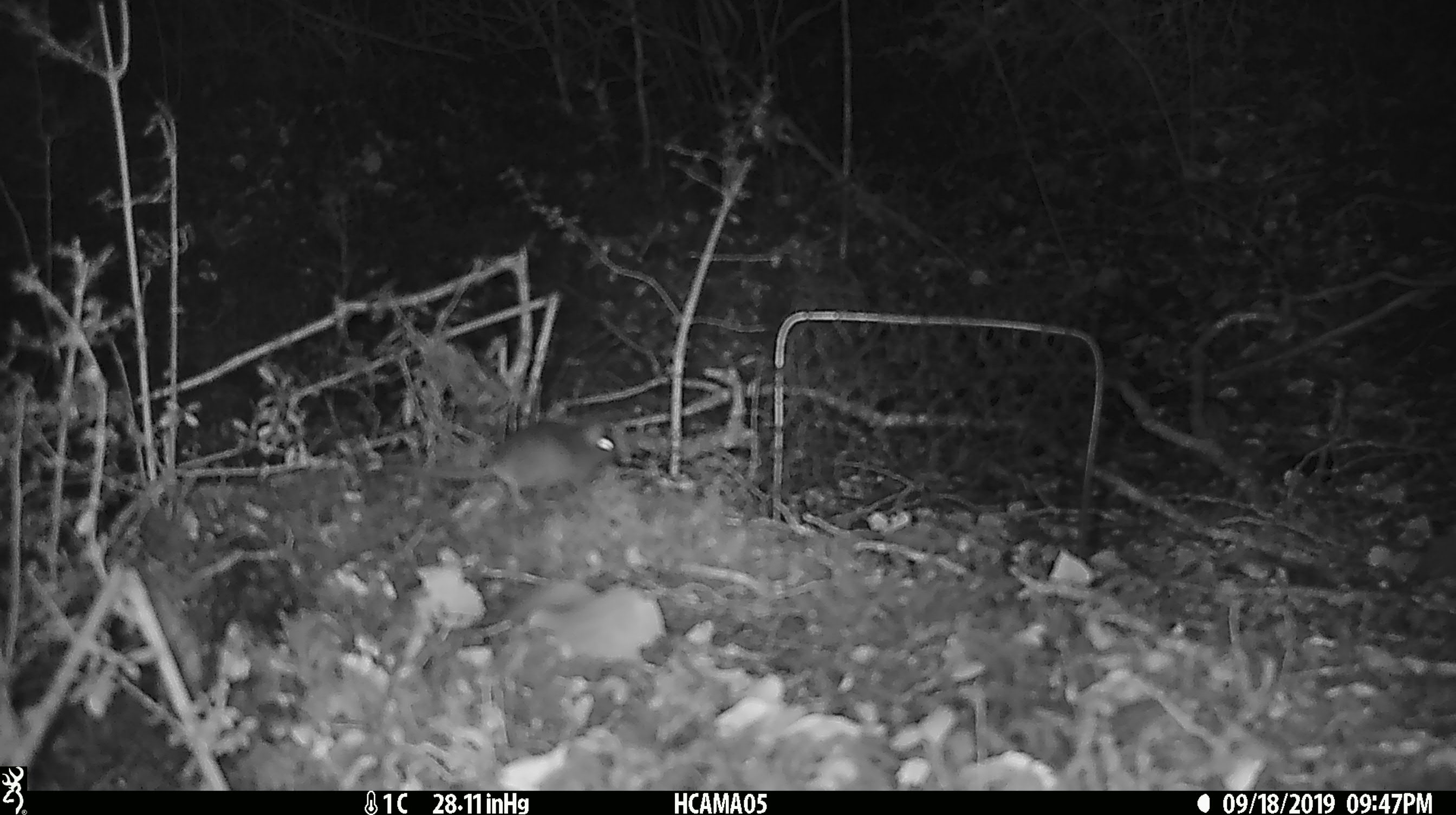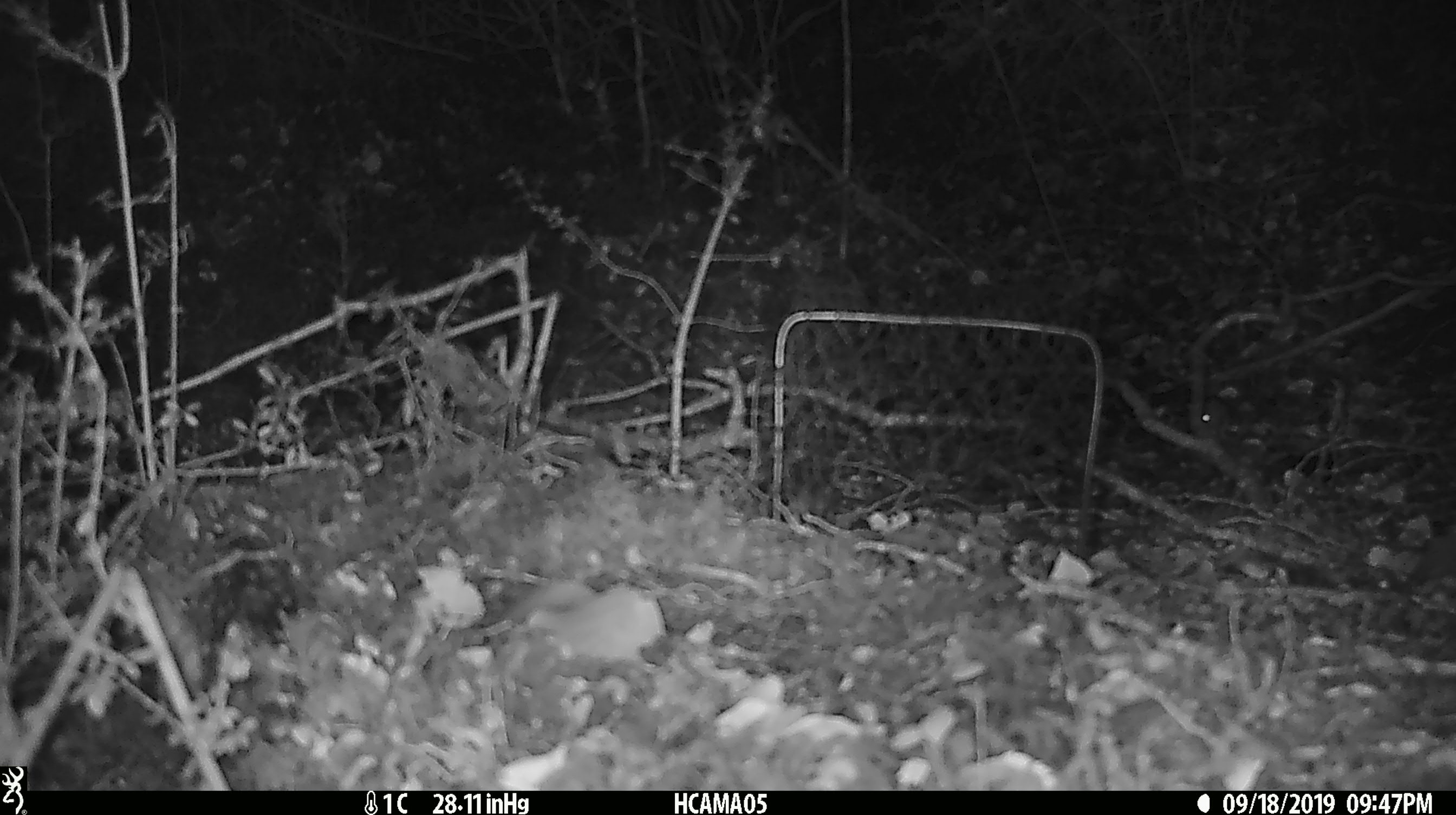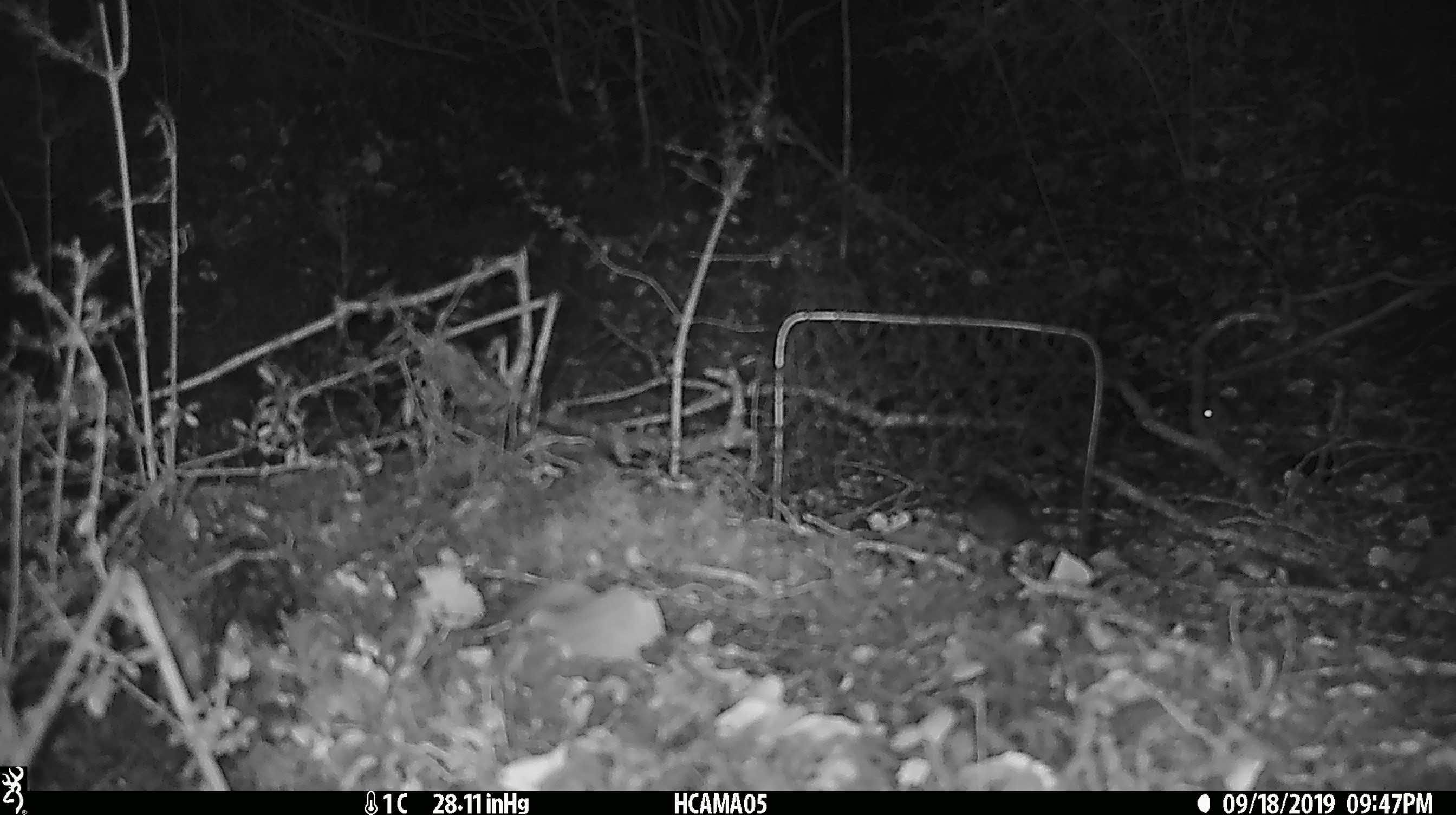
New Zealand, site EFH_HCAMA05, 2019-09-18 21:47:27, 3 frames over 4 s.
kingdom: Animalia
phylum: Chordata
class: Mammalia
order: Rodentia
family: Muridae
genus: Mus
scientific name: Mus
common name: mouse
Mouse (Mus).